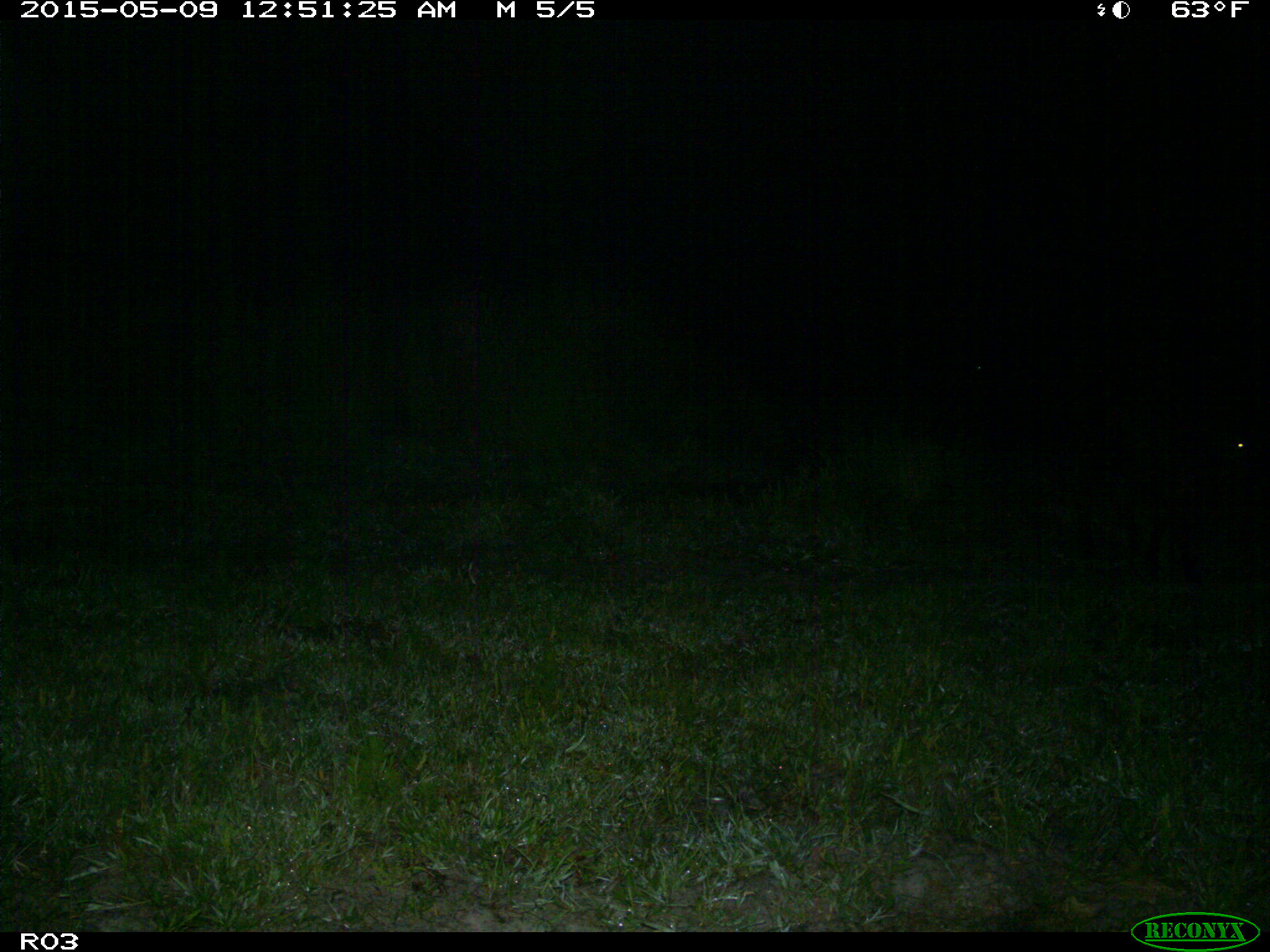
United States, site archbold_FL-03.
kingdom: Animalia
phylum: Chordata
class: Mammalia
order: Artiodactyla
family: Bovidae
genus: Bos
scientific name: Bos taurus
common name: domestic cow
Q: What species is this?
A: Bos taurus (domestic cow).